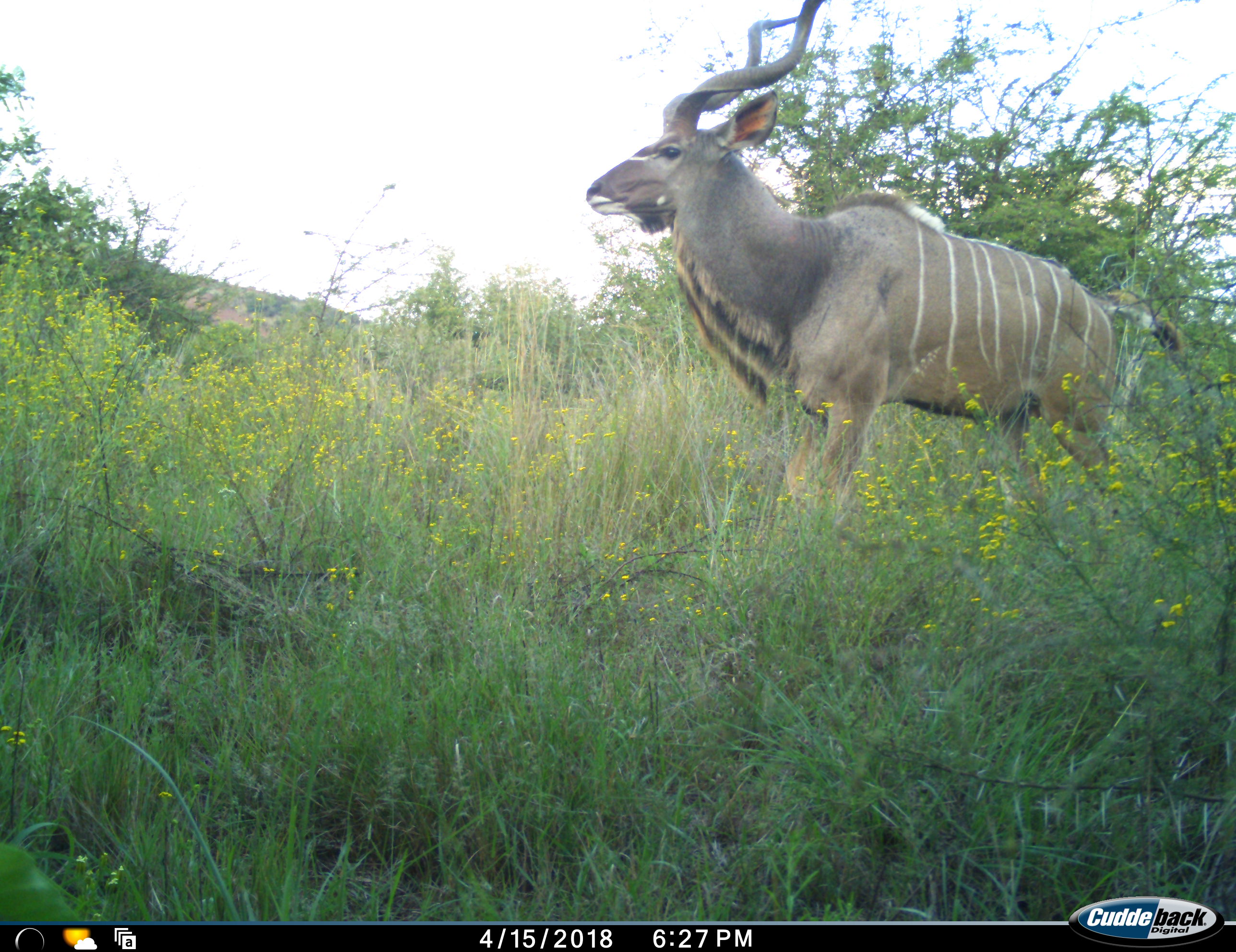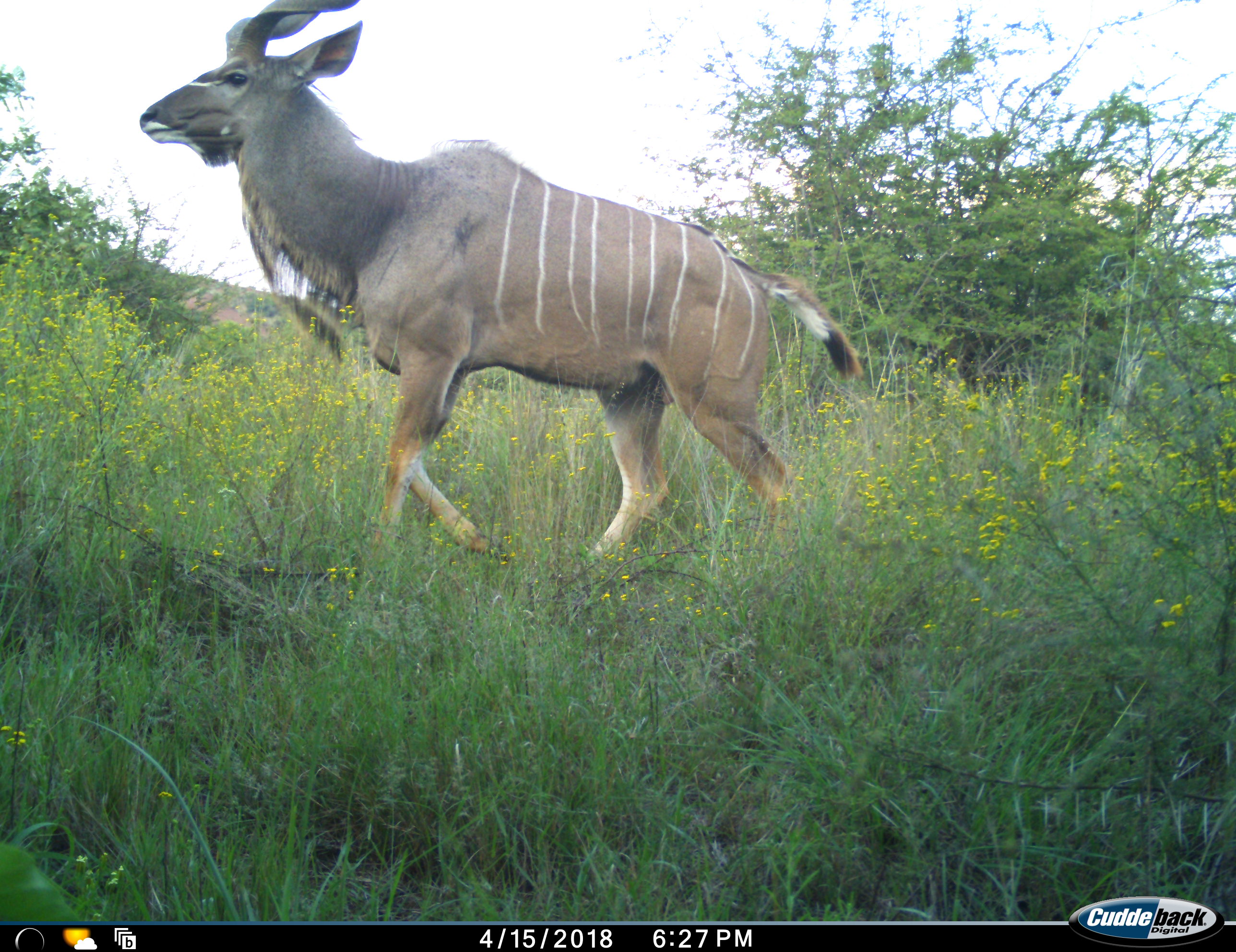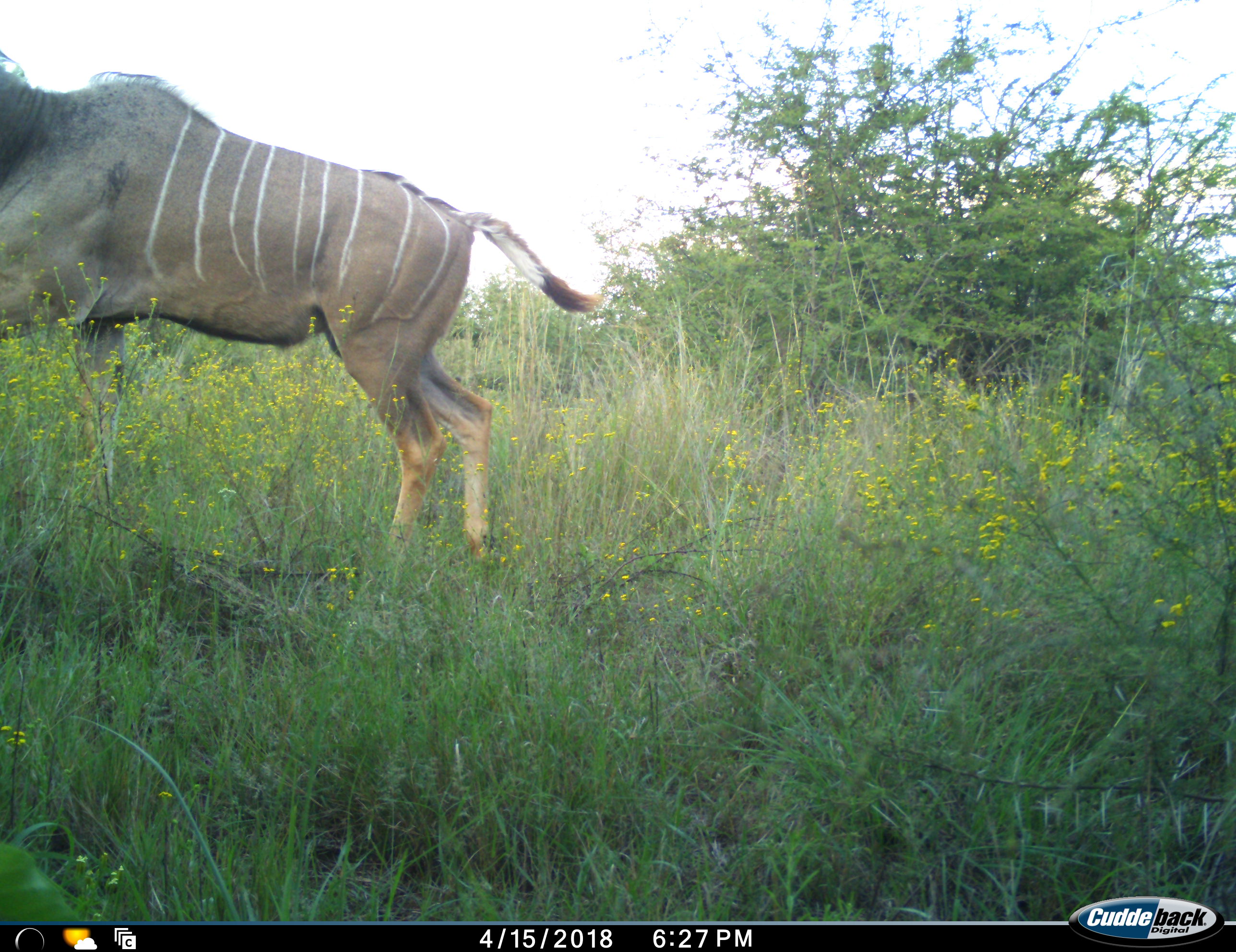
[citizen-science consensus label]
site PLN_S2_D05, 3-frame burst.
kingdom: Animalia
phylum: Chordata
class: Mammalia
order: Artiodactyla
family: Bovidae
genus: Tragelaphus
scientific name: Tragelaphus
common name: kudu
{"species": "kudu (Tragelaphus)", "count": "1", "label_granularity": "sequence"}